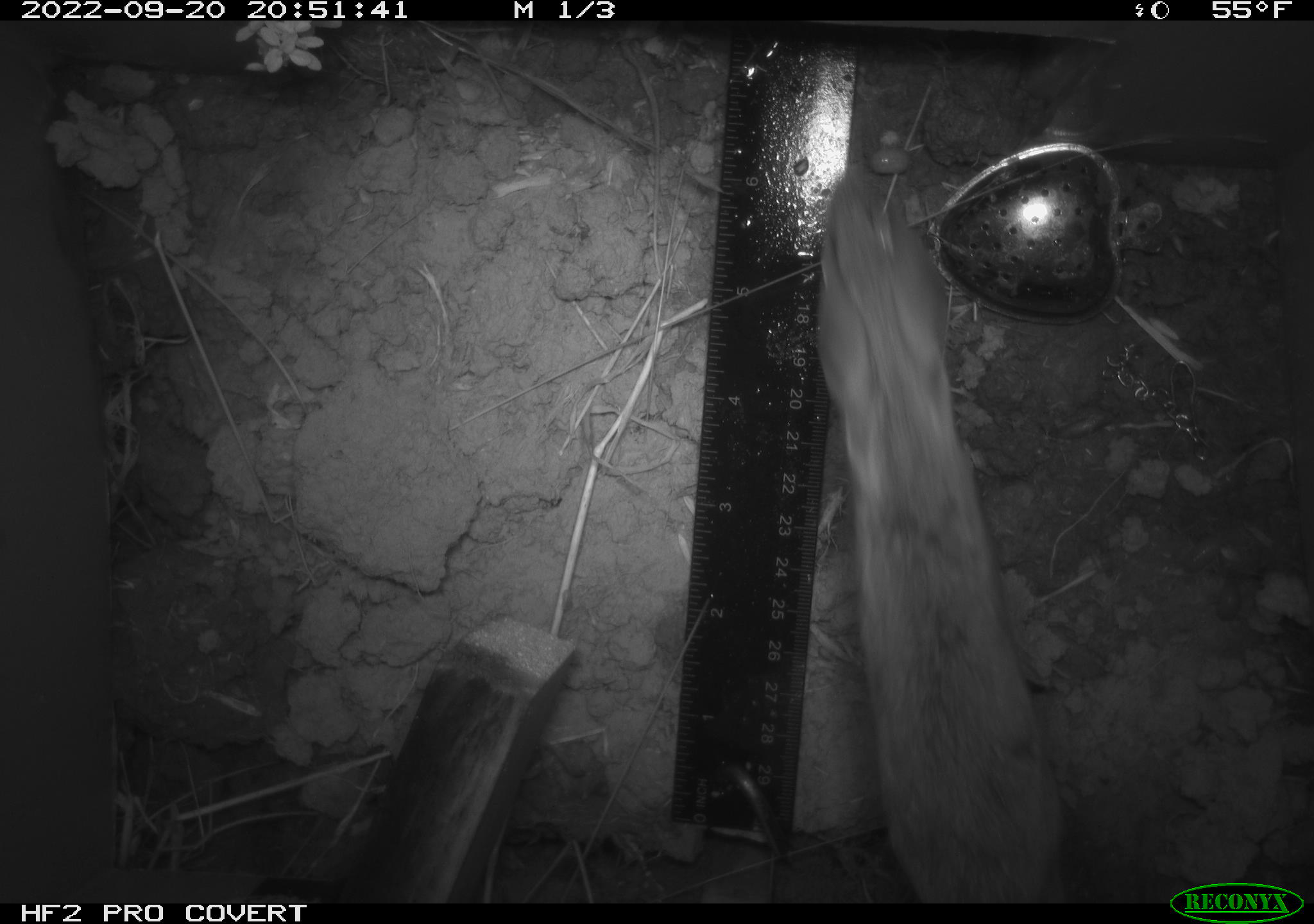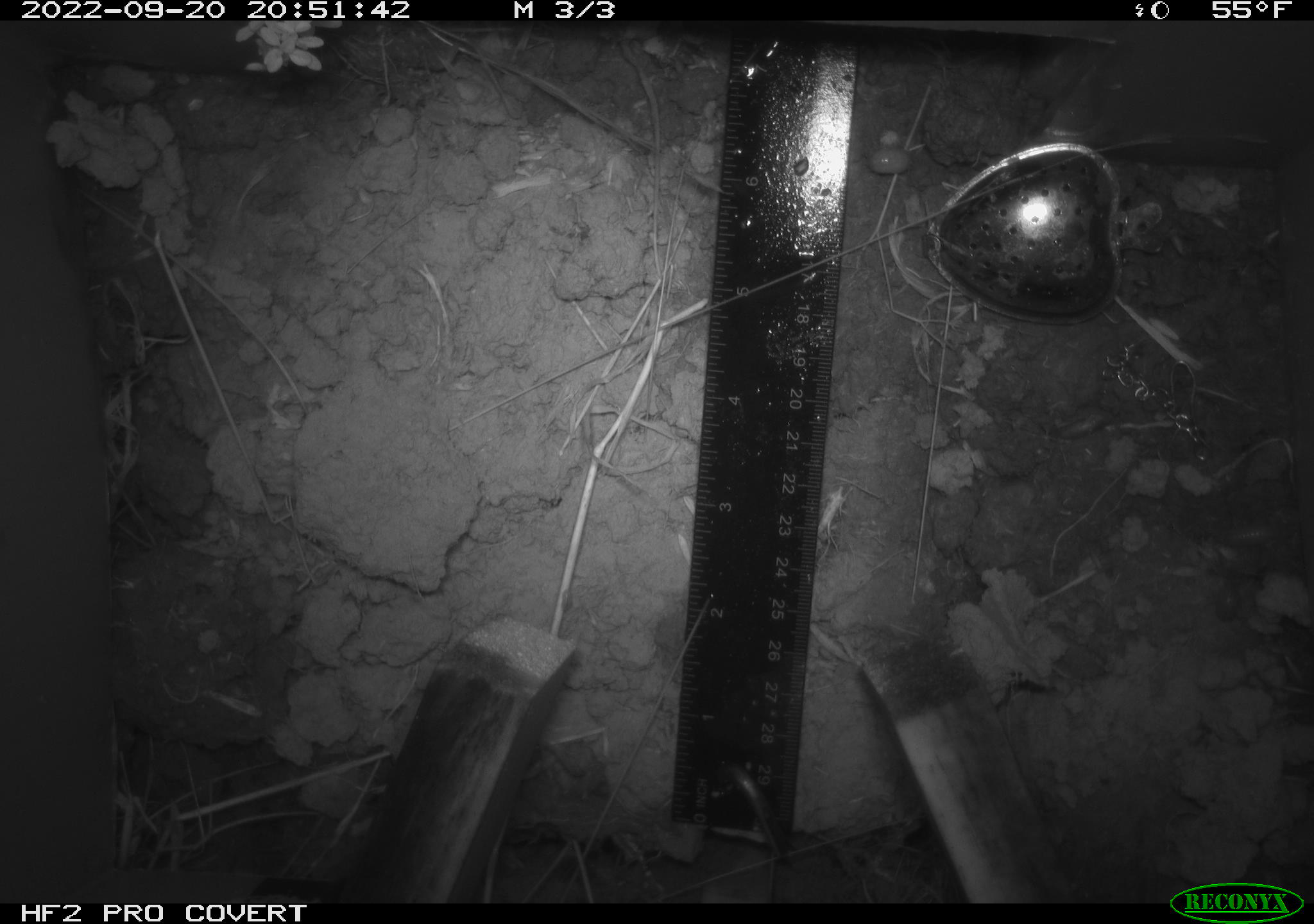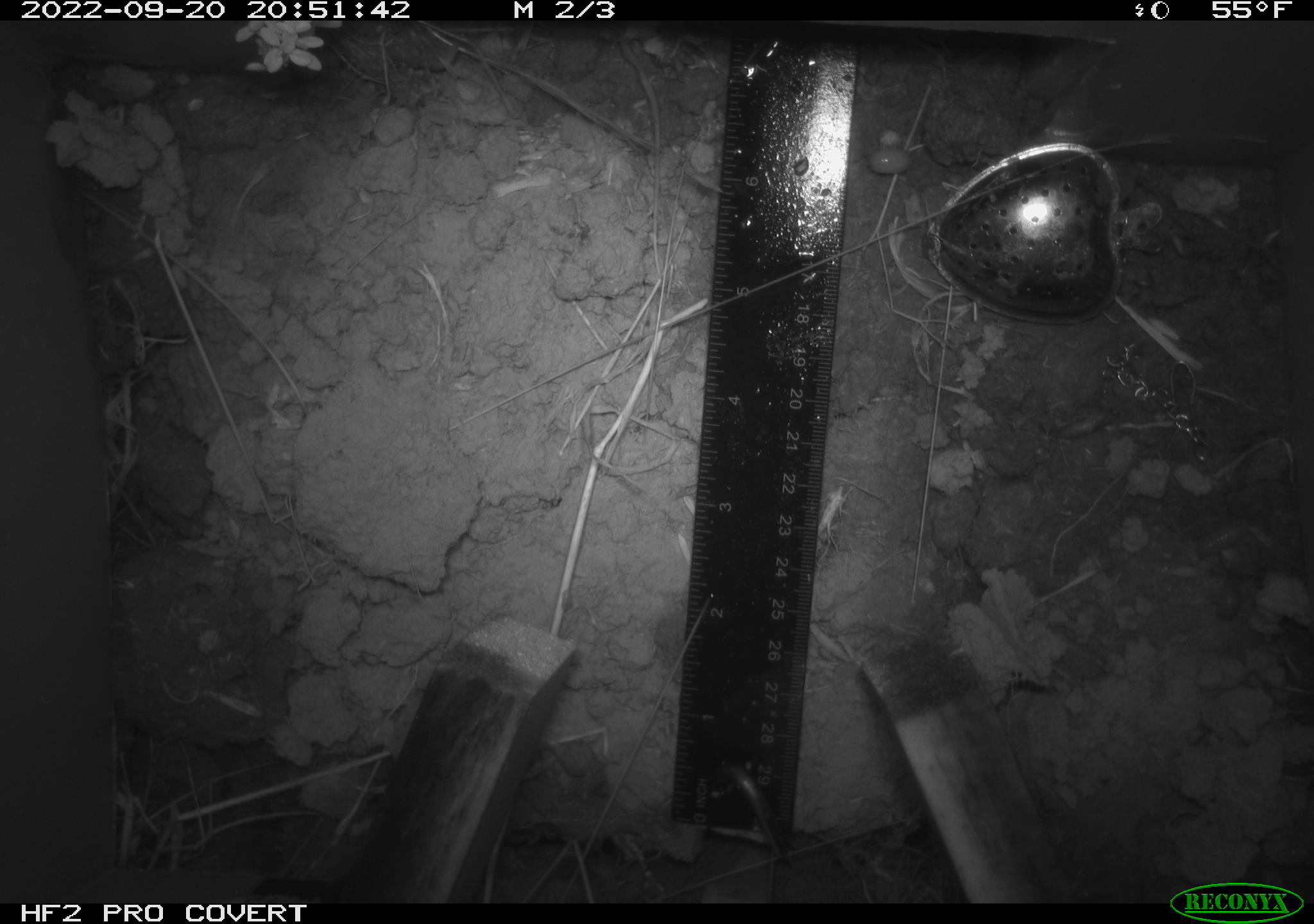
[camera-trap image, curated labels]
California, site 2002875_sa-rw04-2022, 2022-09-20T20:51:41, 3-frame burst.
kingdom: Animalia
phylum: Chordata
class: Mammalia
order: Rodentia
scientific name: Rodentia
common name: mouse species